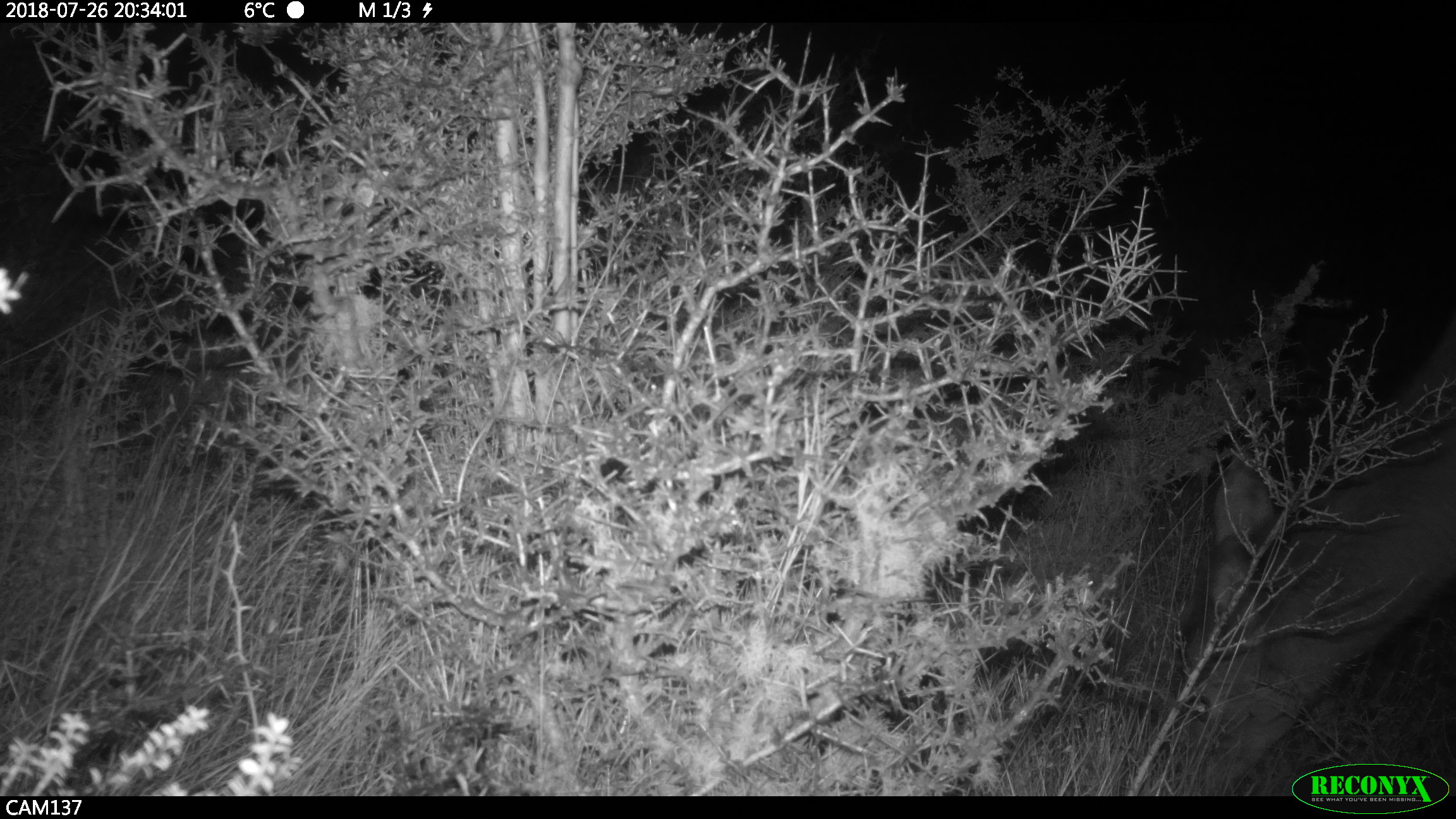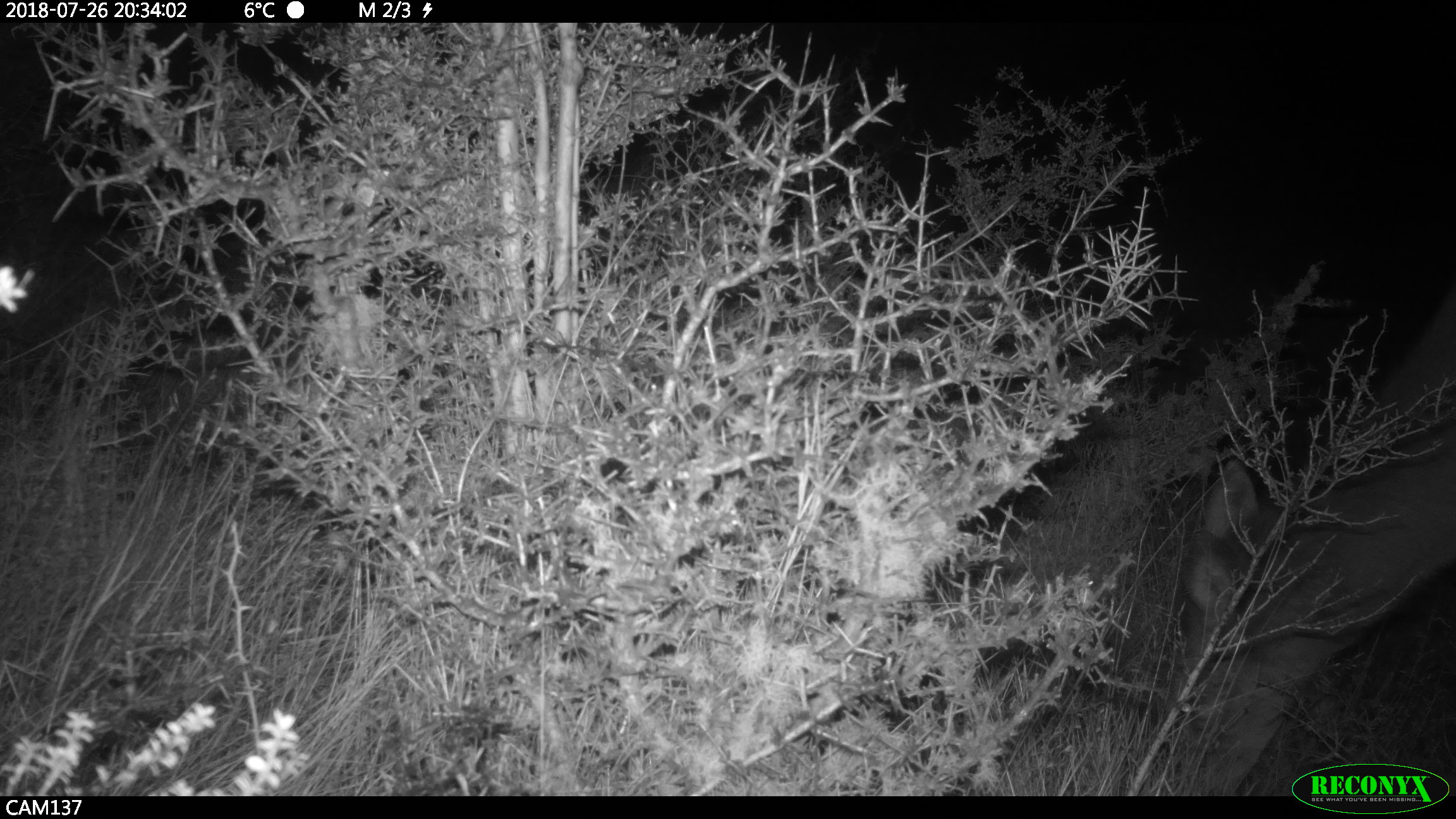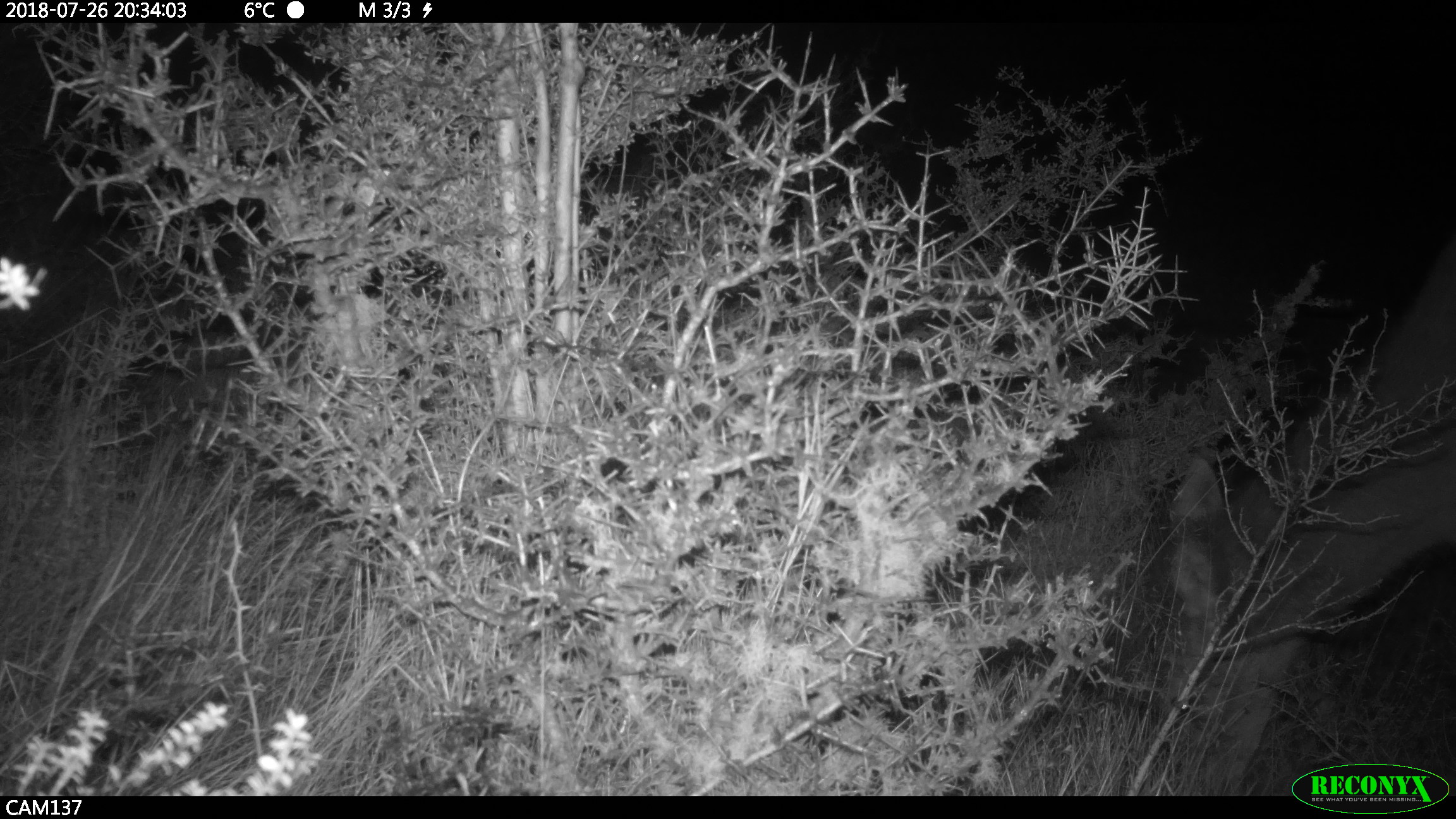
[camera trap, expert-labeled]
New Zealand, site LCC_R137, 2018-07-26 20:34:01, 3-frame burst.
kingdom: Animalia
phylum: Chordata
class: Mammalia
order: Artiodactyla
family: Cervidae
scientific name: Cervidae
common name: deer